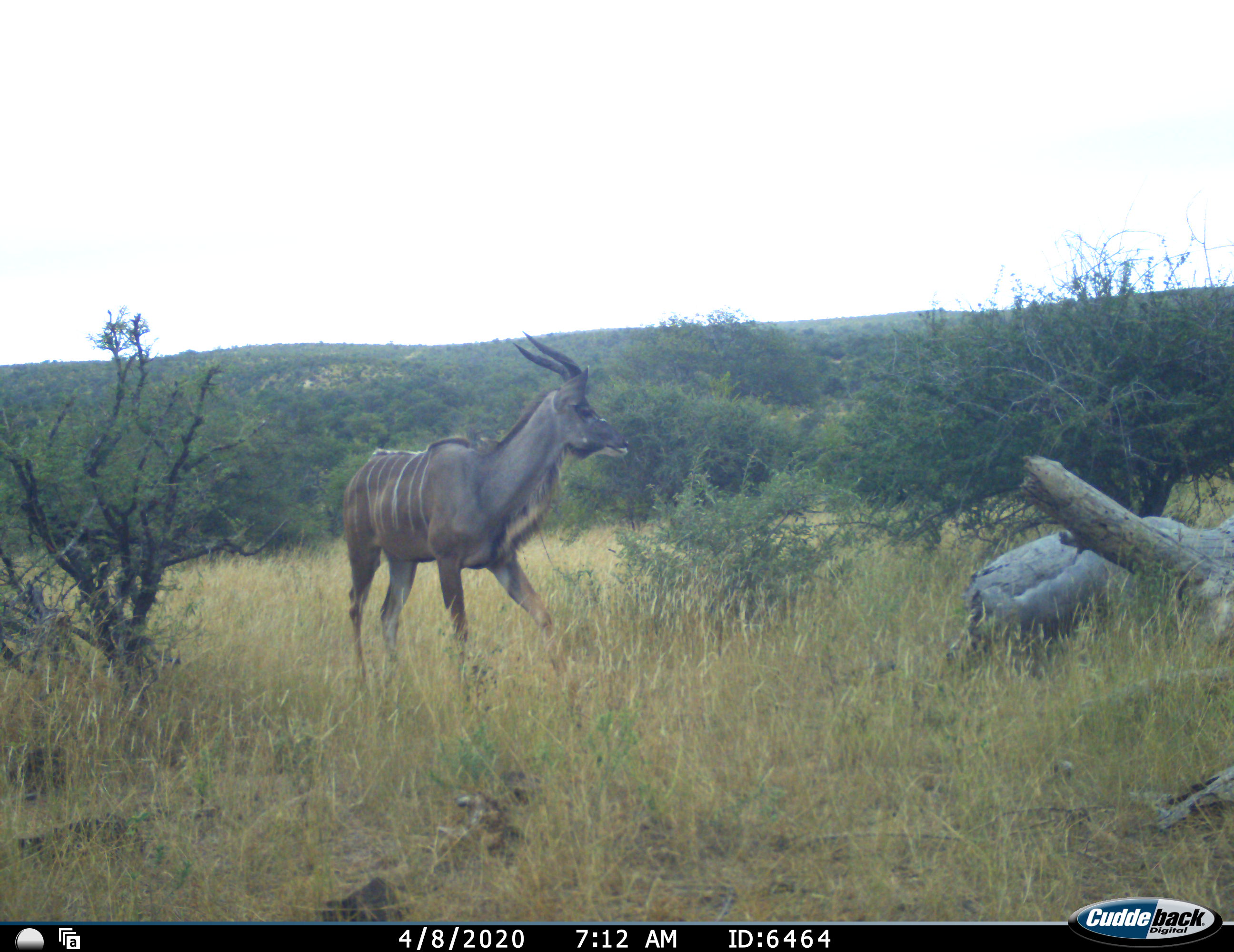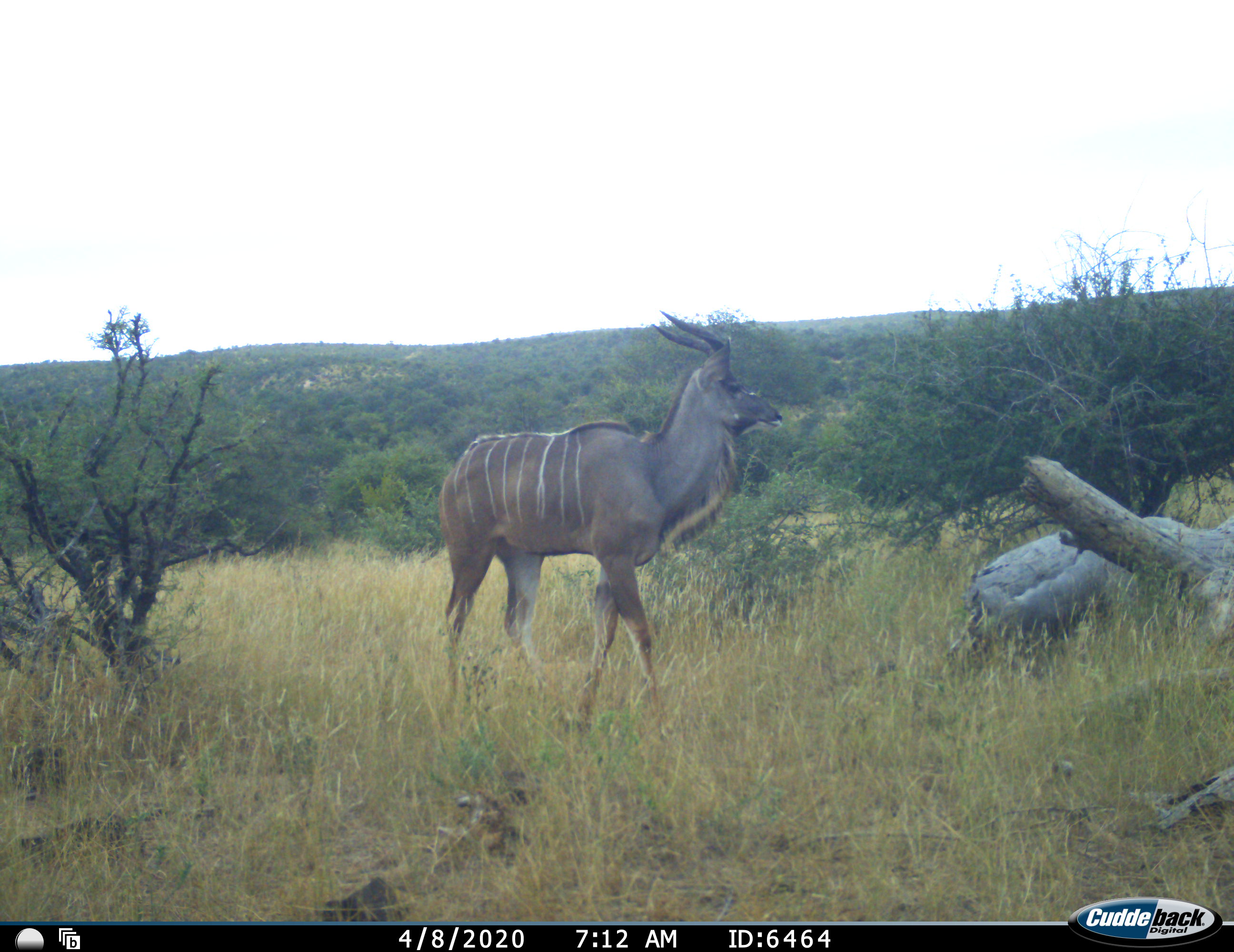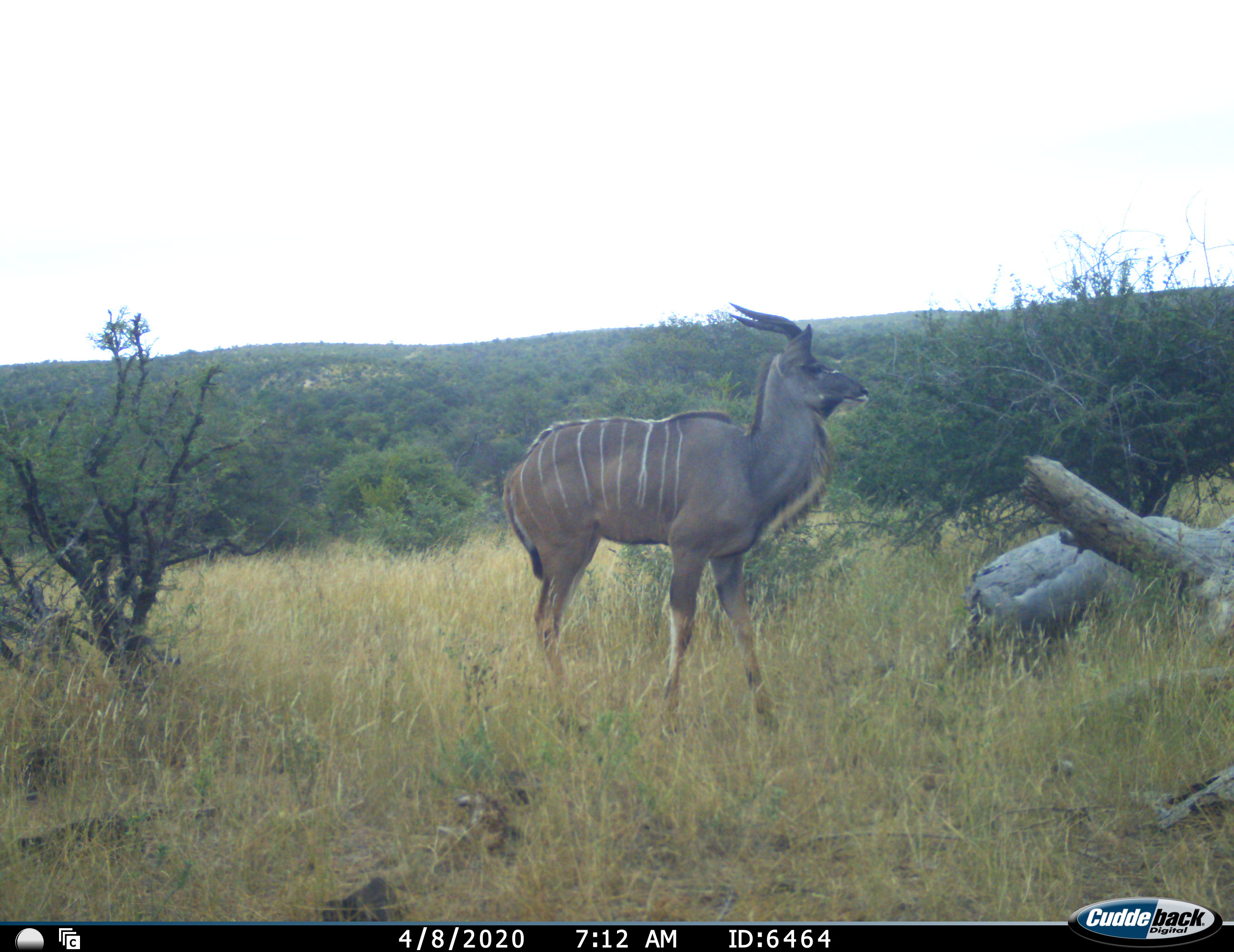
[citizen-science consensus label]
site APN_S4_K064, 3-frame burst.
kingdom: Animalia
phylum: Chordata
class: Mammalia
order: Artiodactyla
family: Bovidae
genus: Tragelaphus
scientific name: Tragelaphus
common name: kudu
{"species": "kudu (Tragelaphus)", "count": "1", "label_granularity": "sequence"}